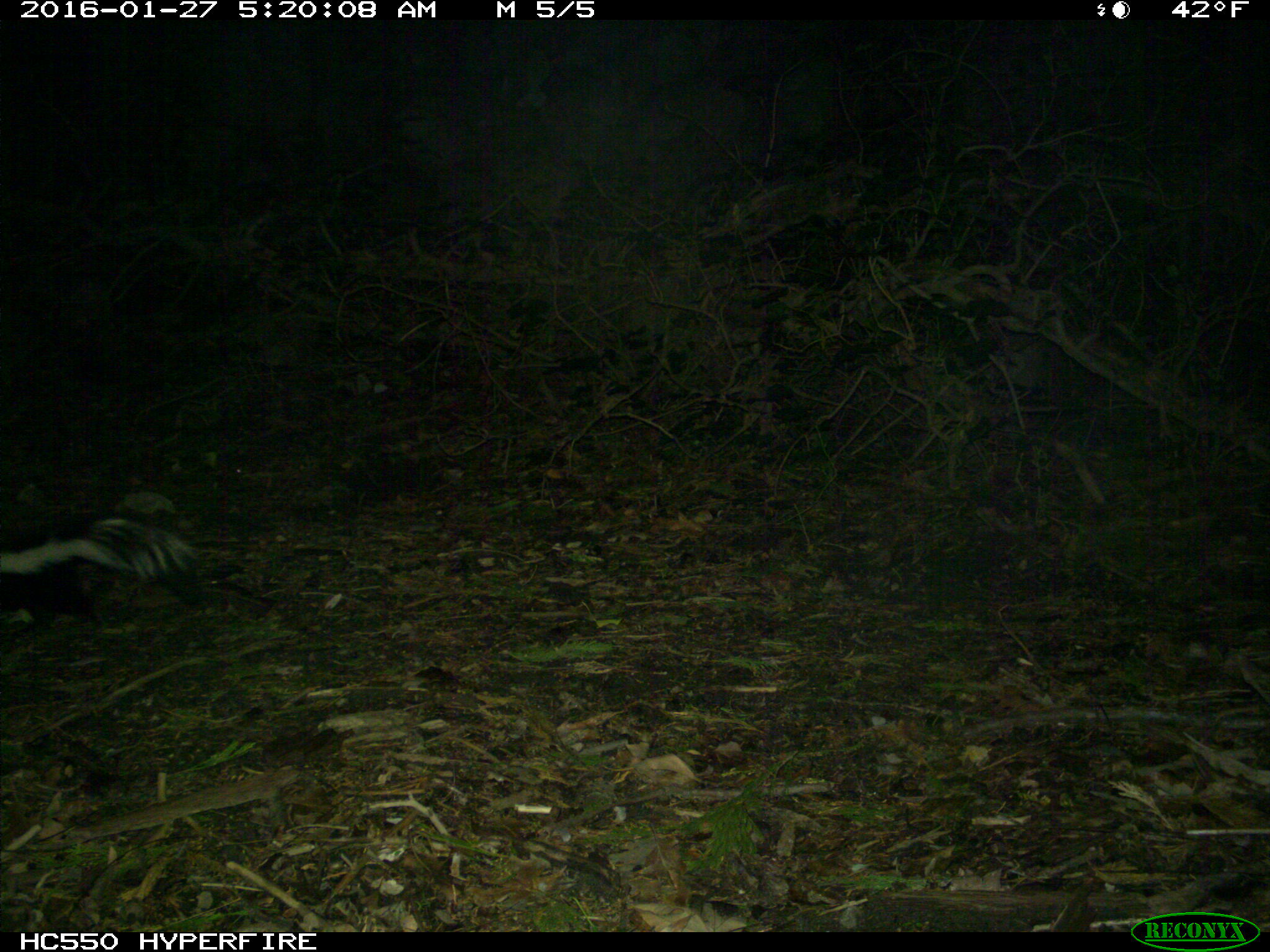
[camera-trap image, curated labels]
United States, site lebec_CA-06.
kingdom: Animalia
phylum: Chordata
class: Mammalia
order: Carnivora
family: Mephitidae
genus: Mephitis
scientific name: Mephitis mephitis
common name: striped skunk